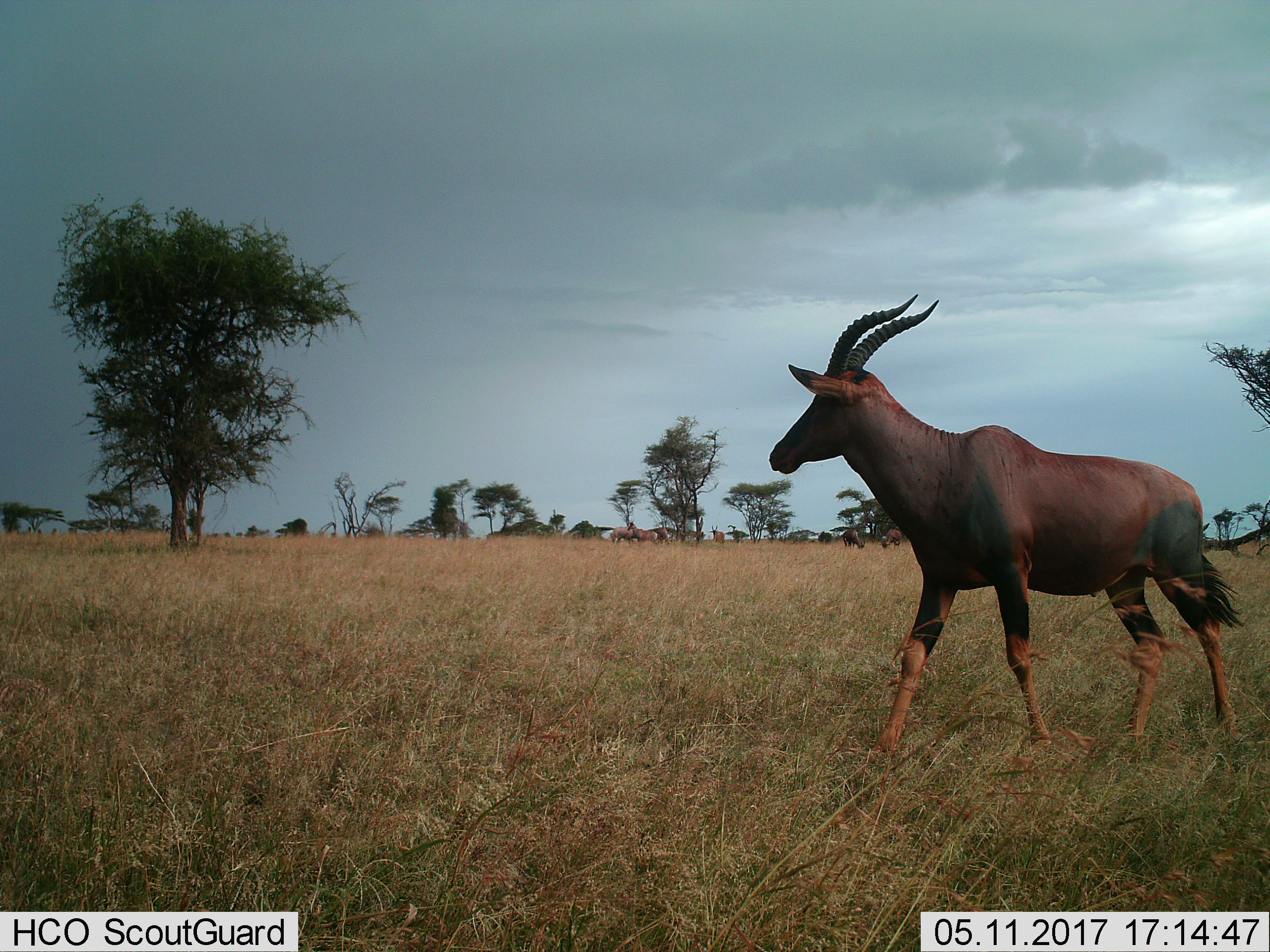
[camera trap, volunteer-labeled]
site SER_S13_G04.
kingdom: Animalia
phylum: Chordata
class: Mammalia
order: Artiodactyla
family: Bovidae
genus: Damaliscus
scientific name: Damaliscus lunatus jimela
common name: topi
Topi (Damaliscus lunatus jimela), count 7. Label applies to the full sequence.